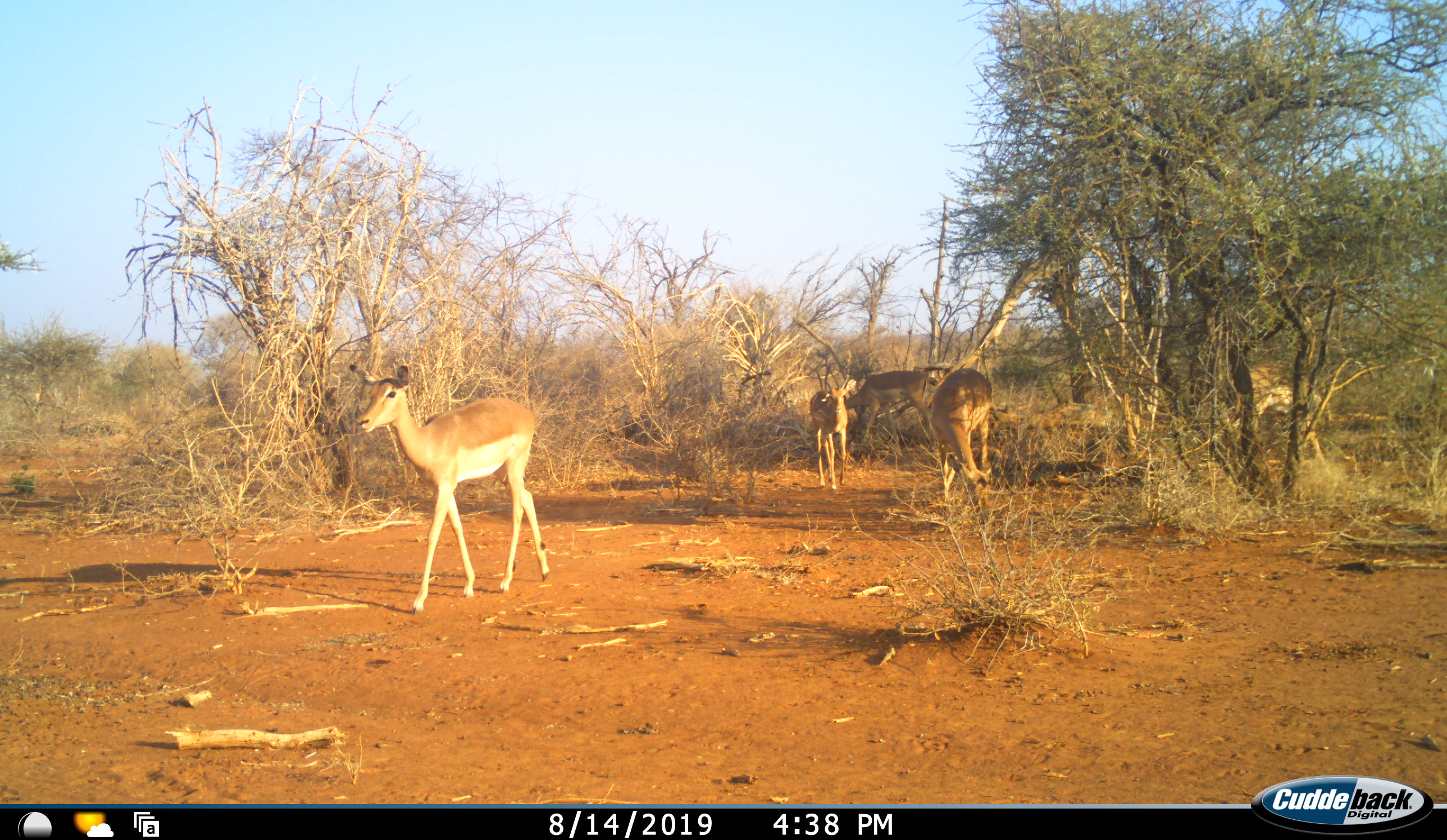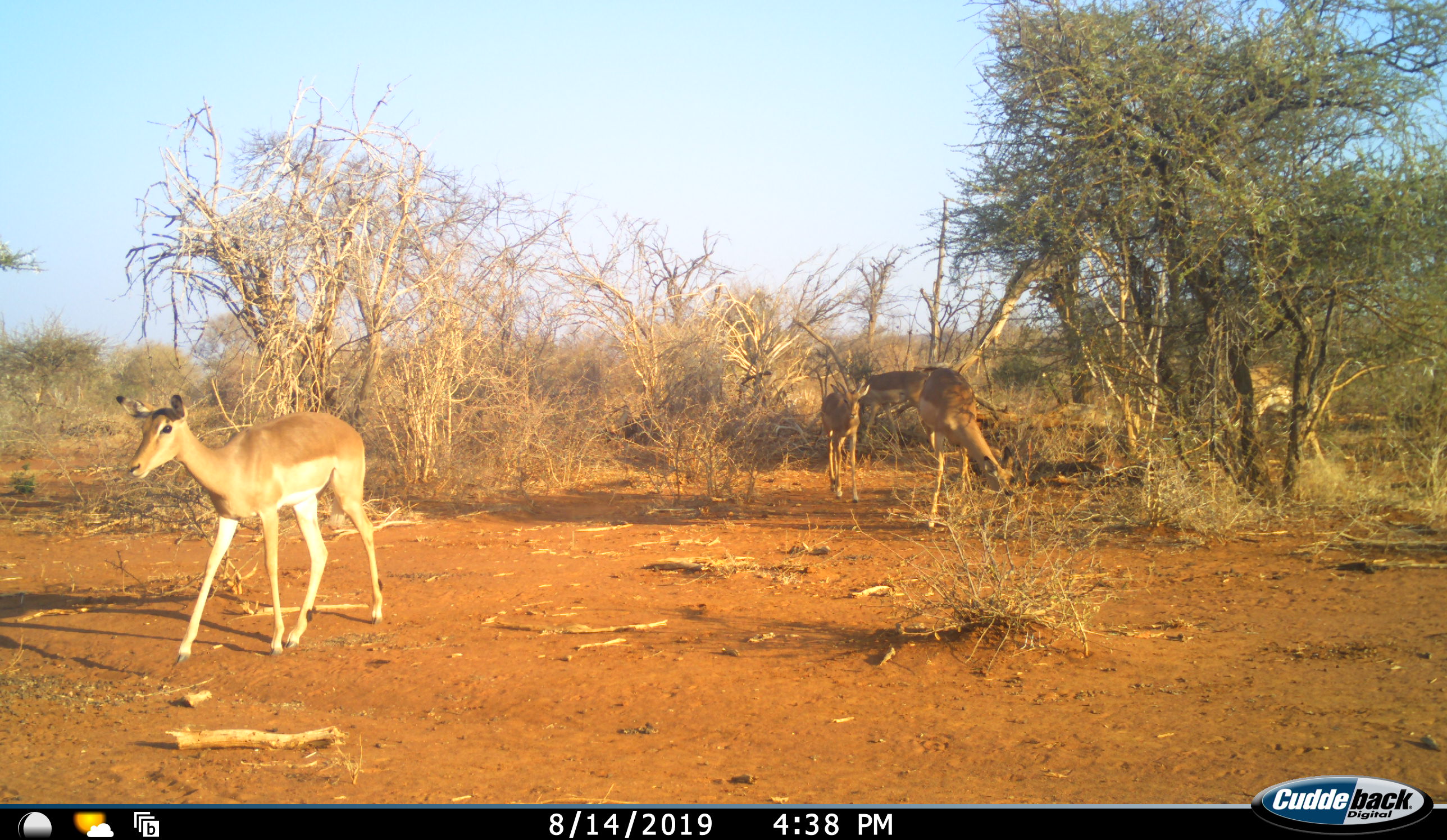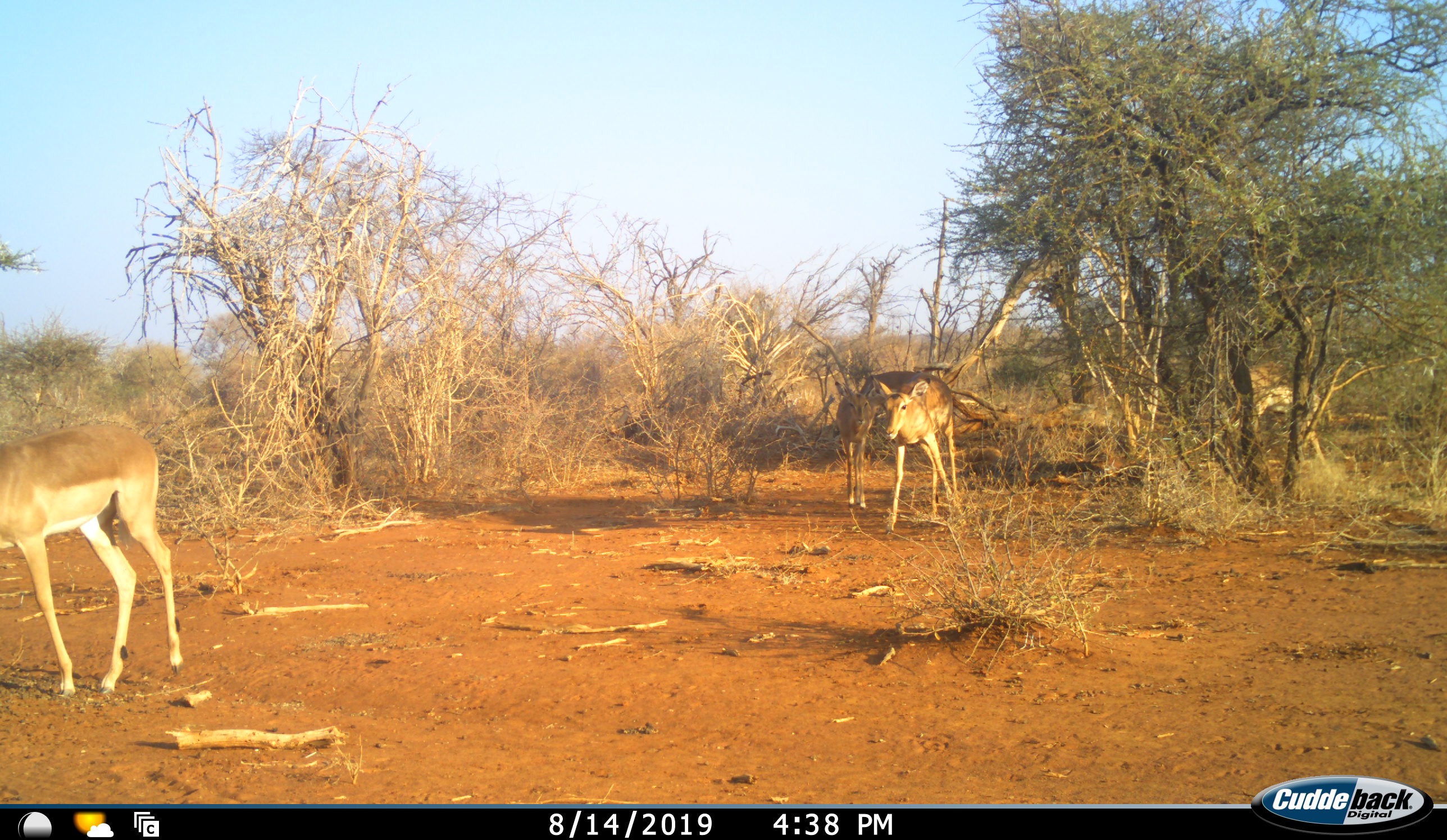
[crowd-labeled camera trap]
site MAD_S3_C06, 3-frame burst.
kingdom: Animalia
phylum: Chordata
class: Mammalia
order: Artiodactyla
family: Bovidae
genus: Aepyceros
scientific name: Aepyceros melampus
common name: impala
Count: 4.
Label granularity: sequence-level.